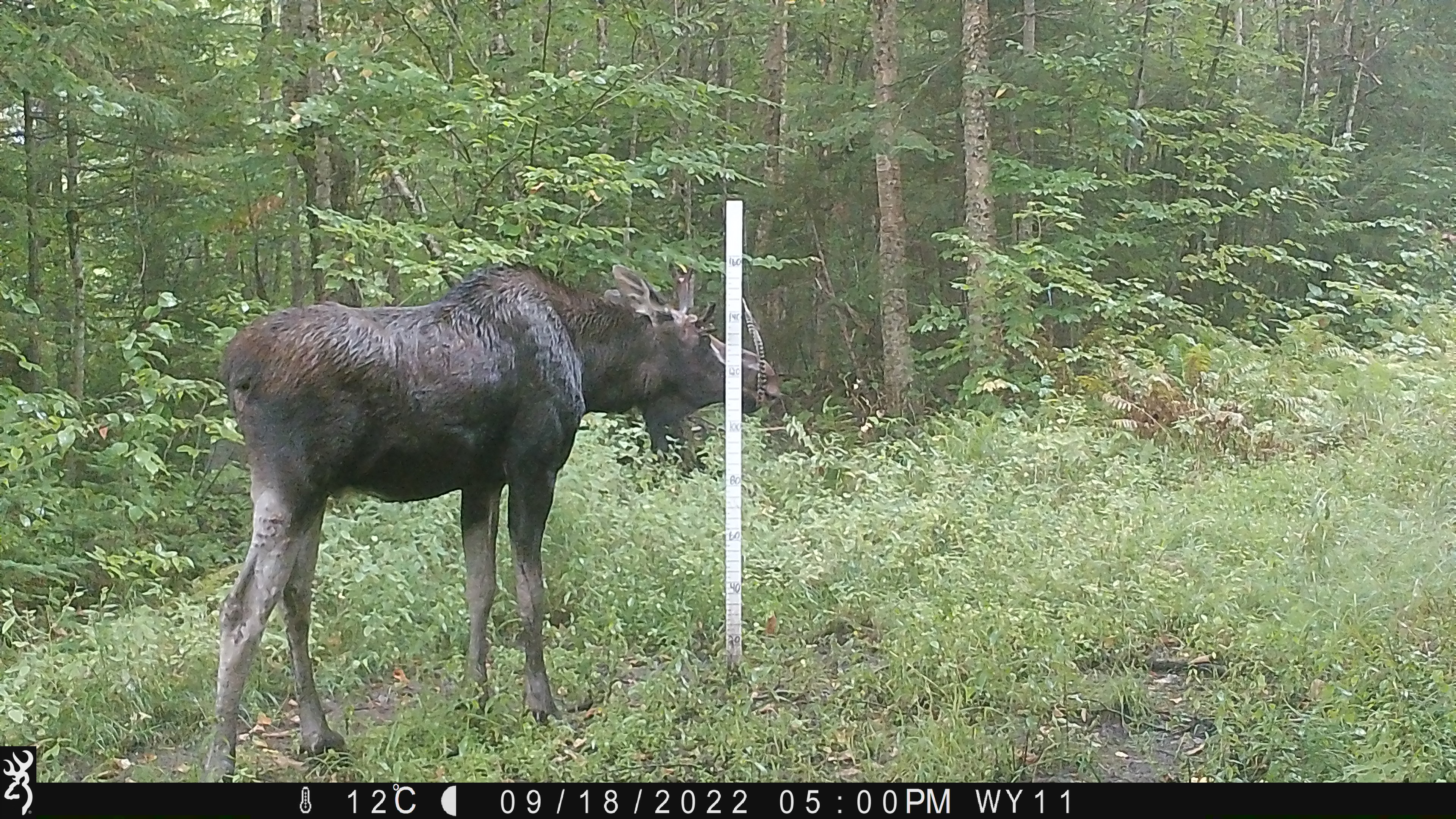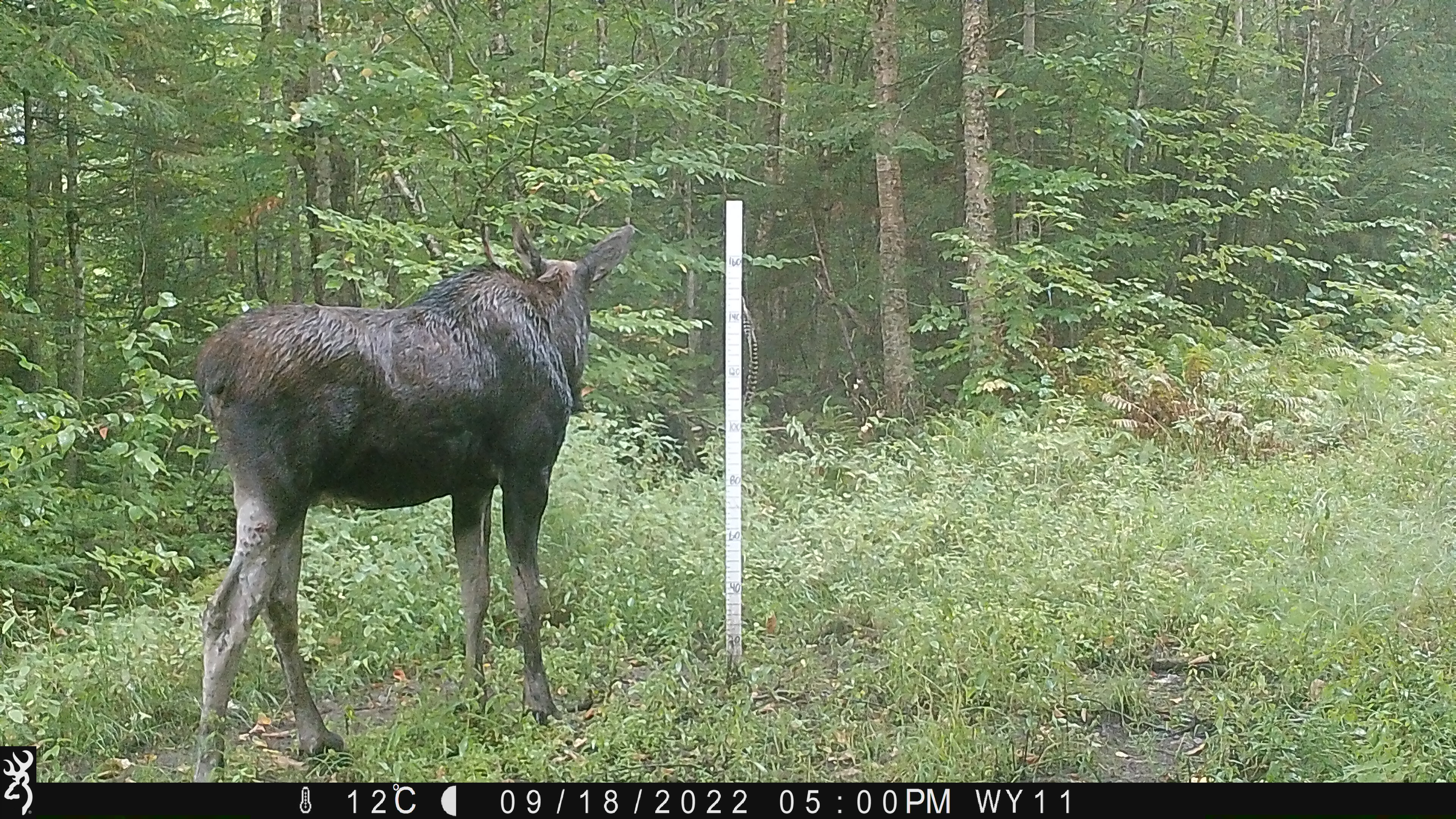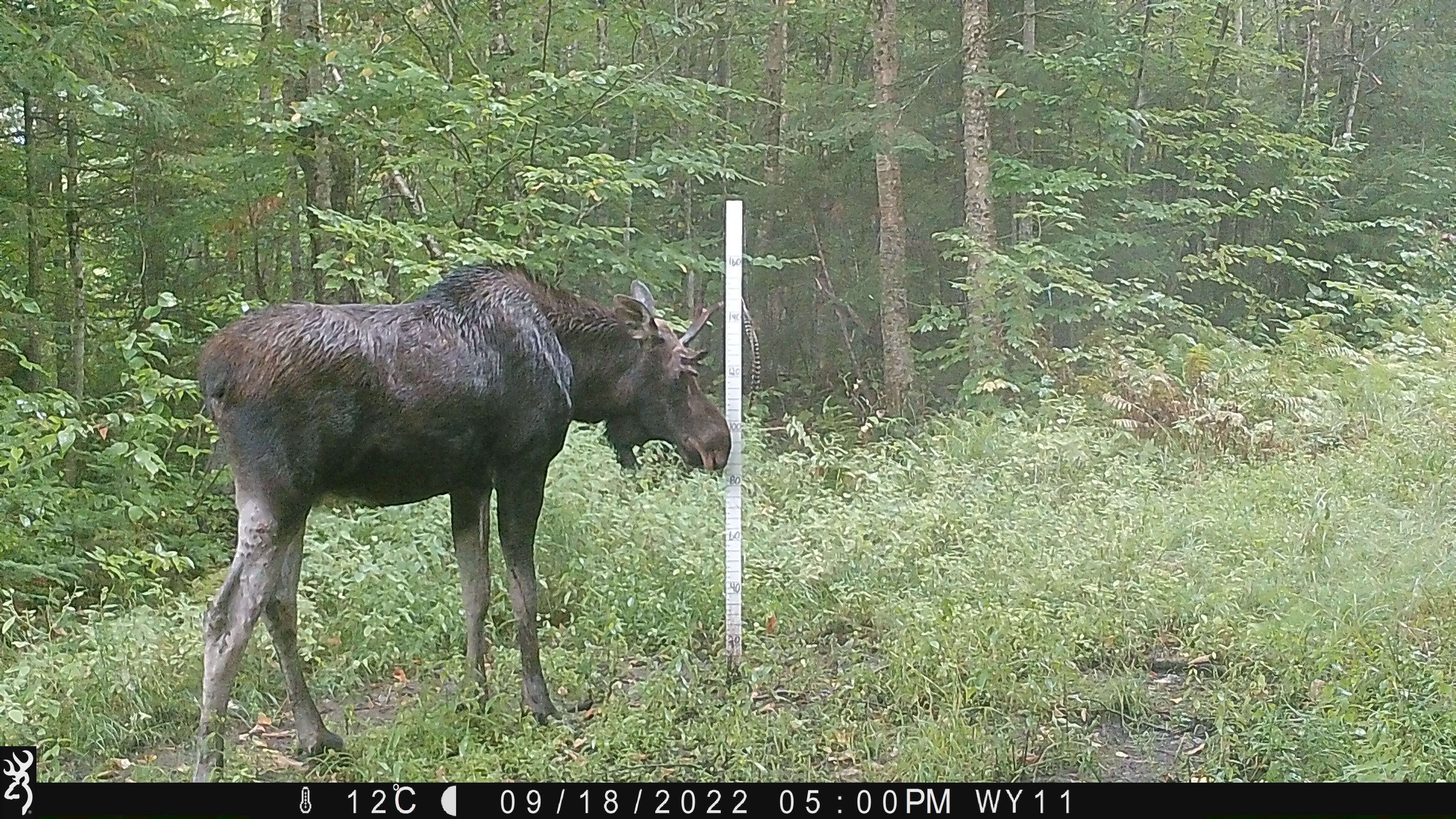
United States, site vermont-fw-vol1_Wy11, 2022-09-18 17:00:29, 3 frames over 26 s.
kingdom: Animalia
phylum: Chordata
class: Mammalia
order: Artiodactyla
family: Cervidae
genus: Alces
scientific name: Alces alces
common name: moose